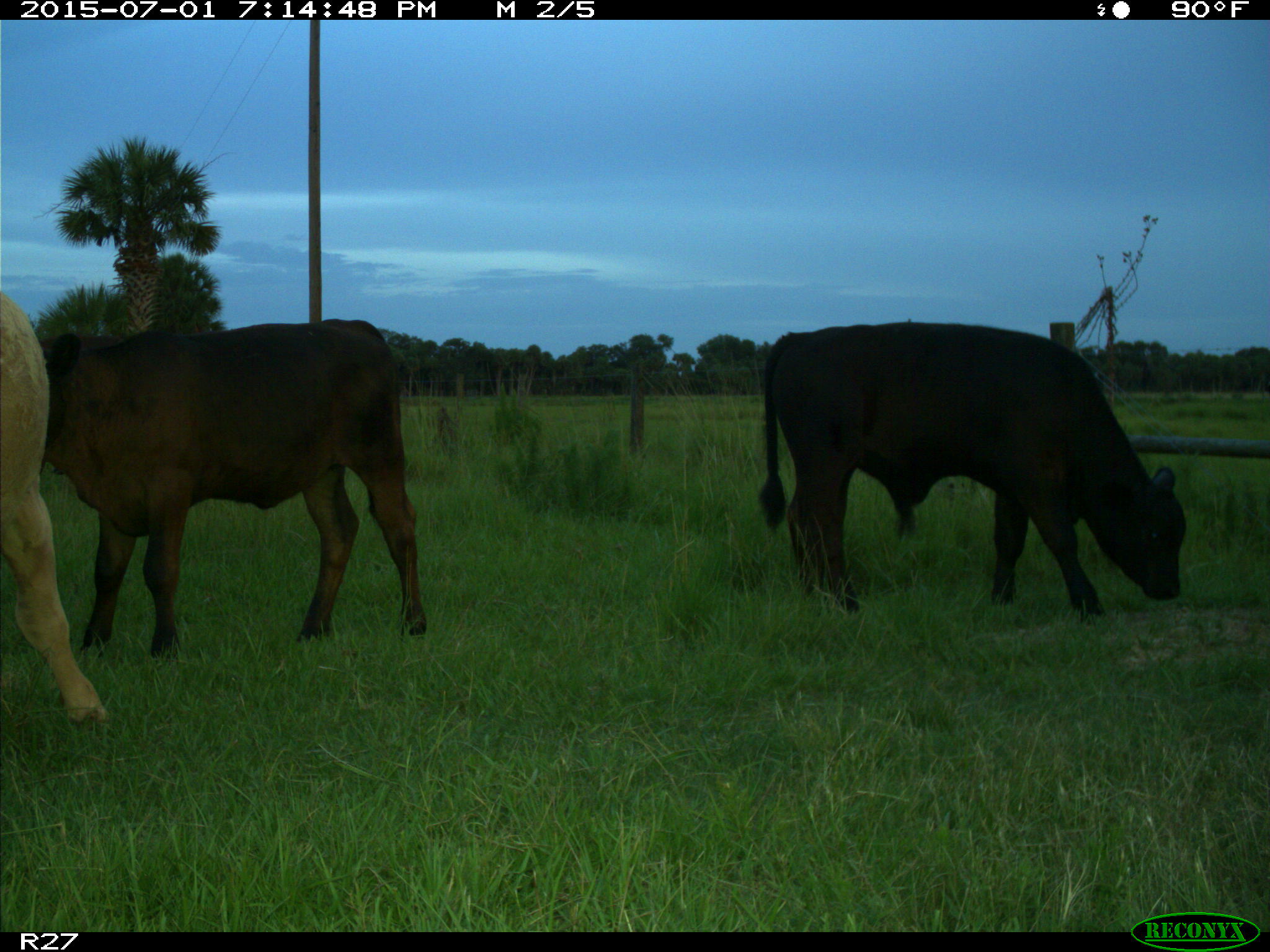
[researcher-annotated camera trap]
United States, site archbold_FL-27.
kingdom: Animalia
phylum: Chordata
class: Mammalia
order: Artiodactyla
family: Bovidae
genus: Bos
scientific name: Bos taurus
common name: domestic cow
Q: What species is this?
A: Bos taurus (domestic cow).